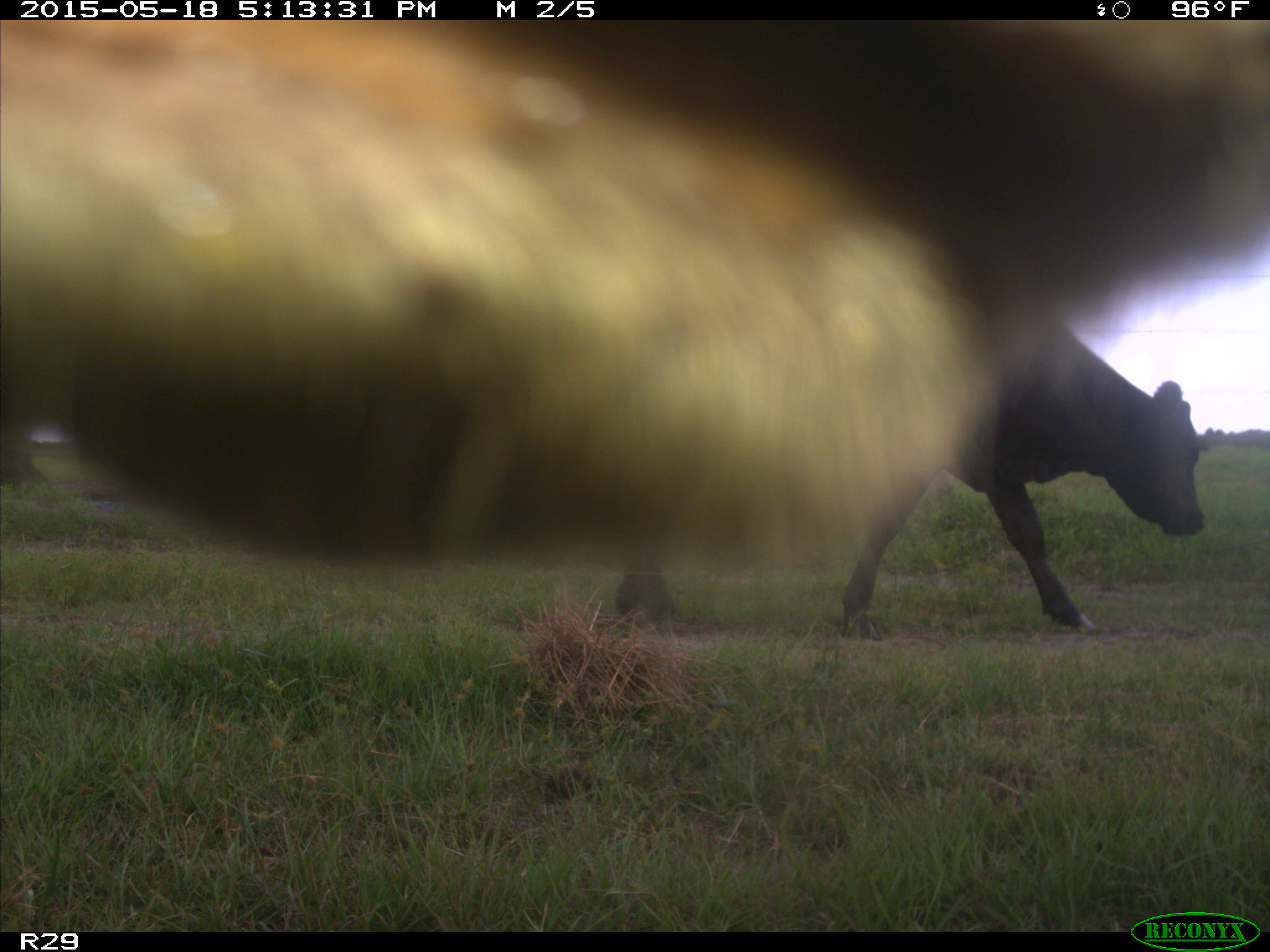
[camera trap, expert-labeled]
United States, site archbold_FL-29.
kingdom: Animalia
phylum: Chordata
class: Mammalia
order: Artiodactyla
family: Bovidae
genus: Bos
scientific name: Bos taurus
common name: domestic cow